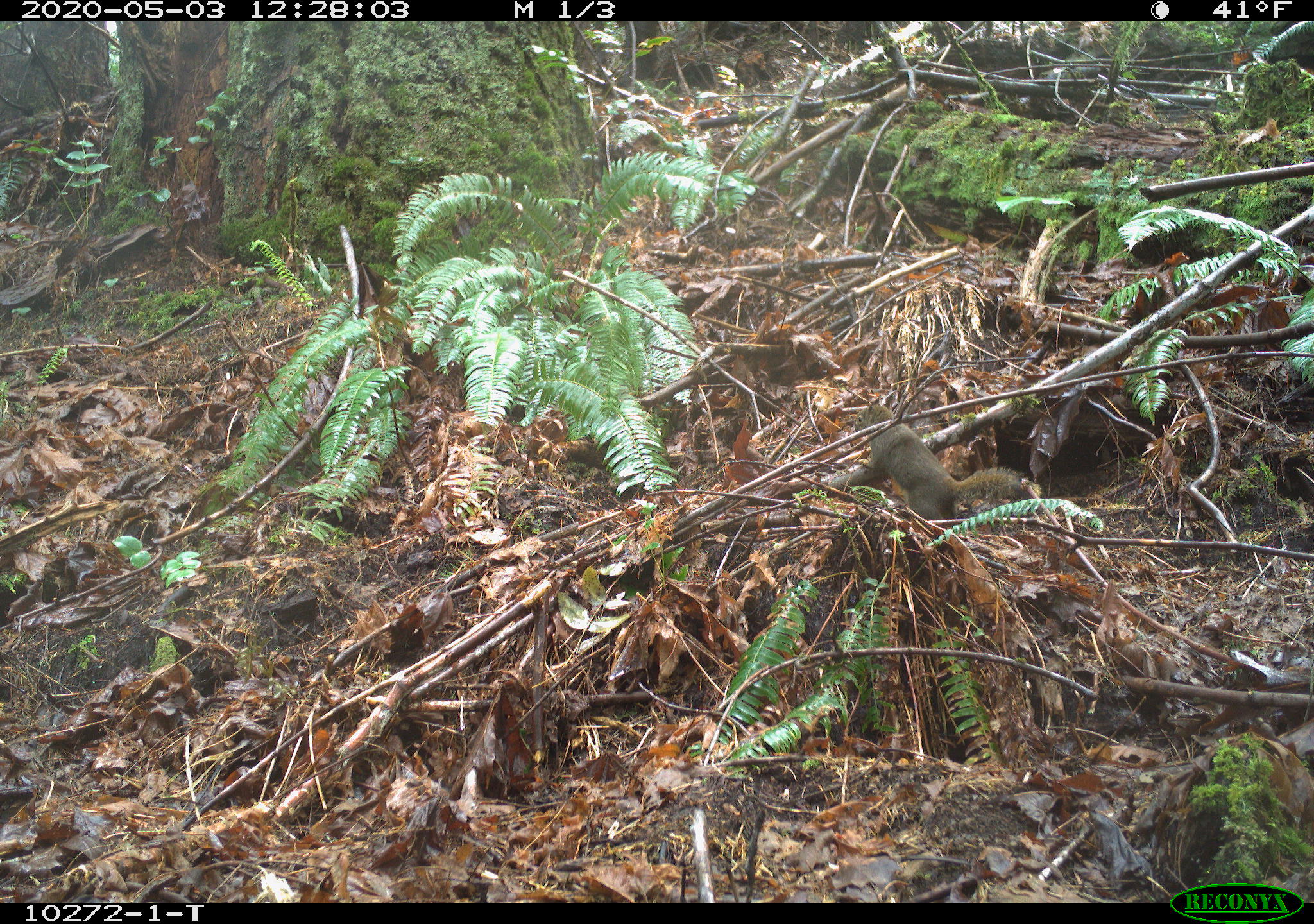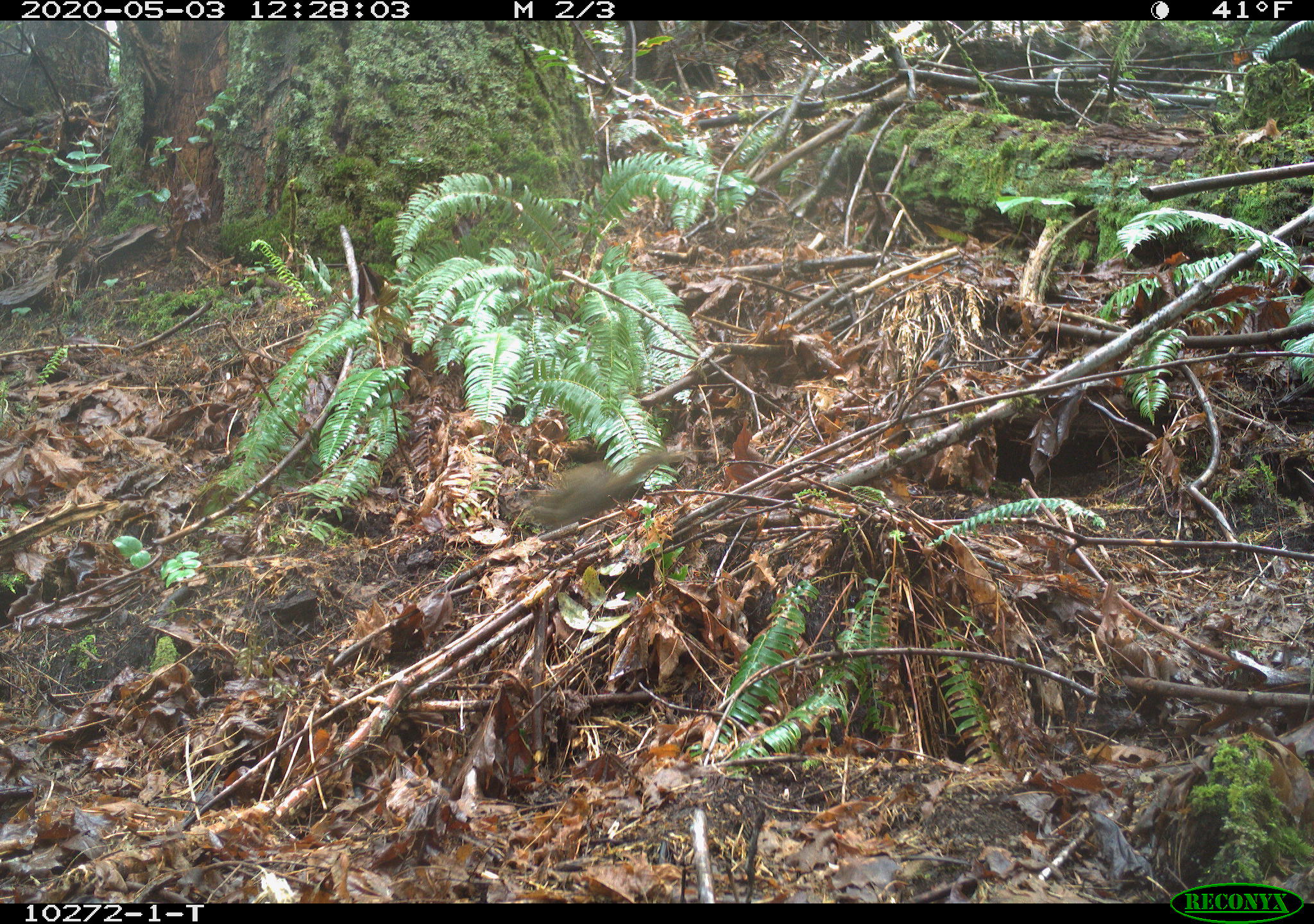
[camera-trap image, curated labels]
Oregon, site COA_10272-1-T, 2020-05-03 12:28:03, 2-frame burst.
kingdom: Animalia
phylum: Chordata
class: Mammalia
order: Rodentia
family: Sciuridae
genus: Tamiasciurus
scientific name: Tamiasciurus douglasii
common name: douglas squirrel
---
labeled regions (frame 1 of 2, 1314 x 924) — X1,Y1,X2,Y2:
douglas squirrel: 851,403,1041,518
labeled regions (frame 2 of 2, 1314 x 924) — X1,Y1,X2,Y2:
douglas squirrel: 522,446,686,529